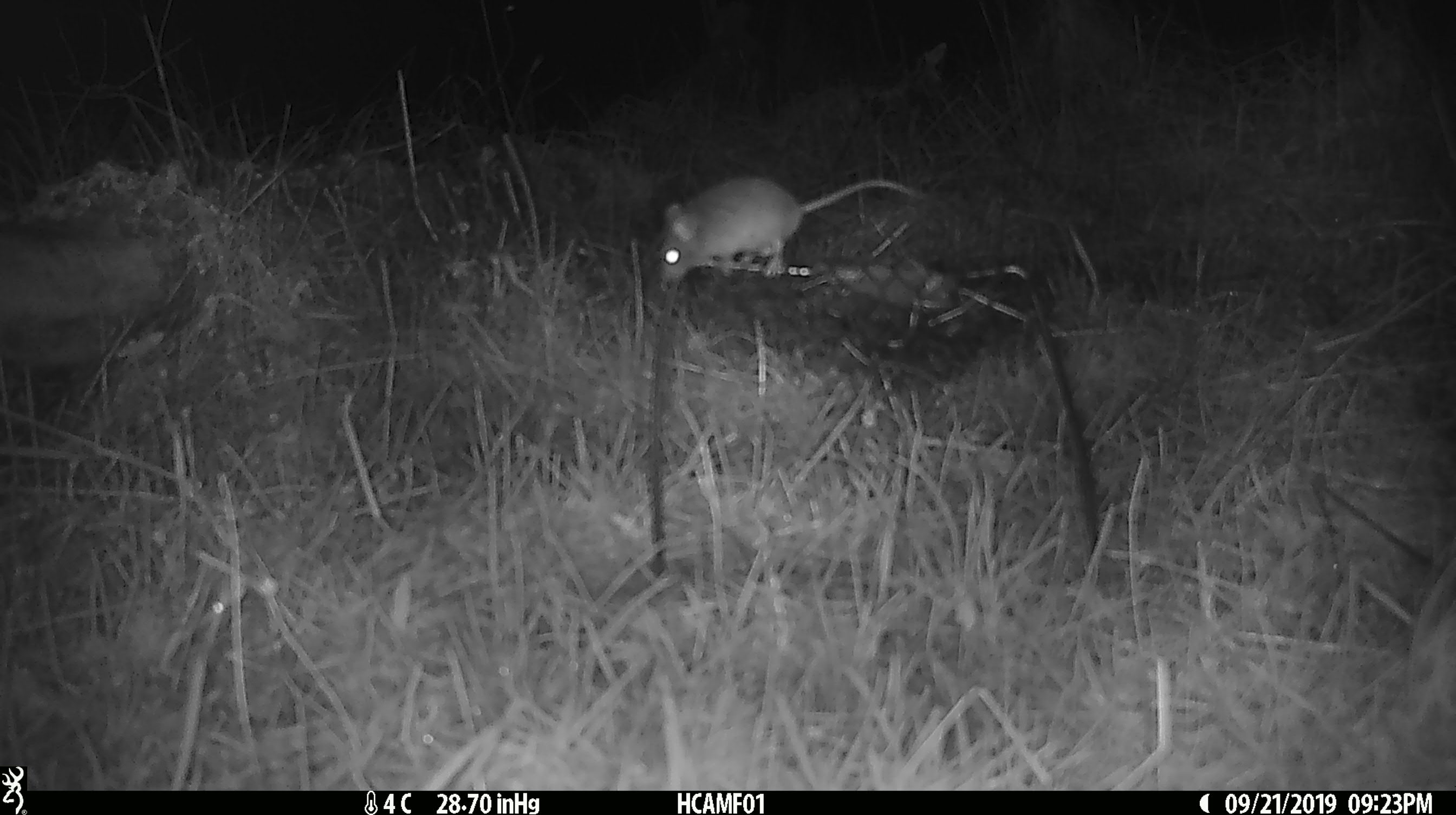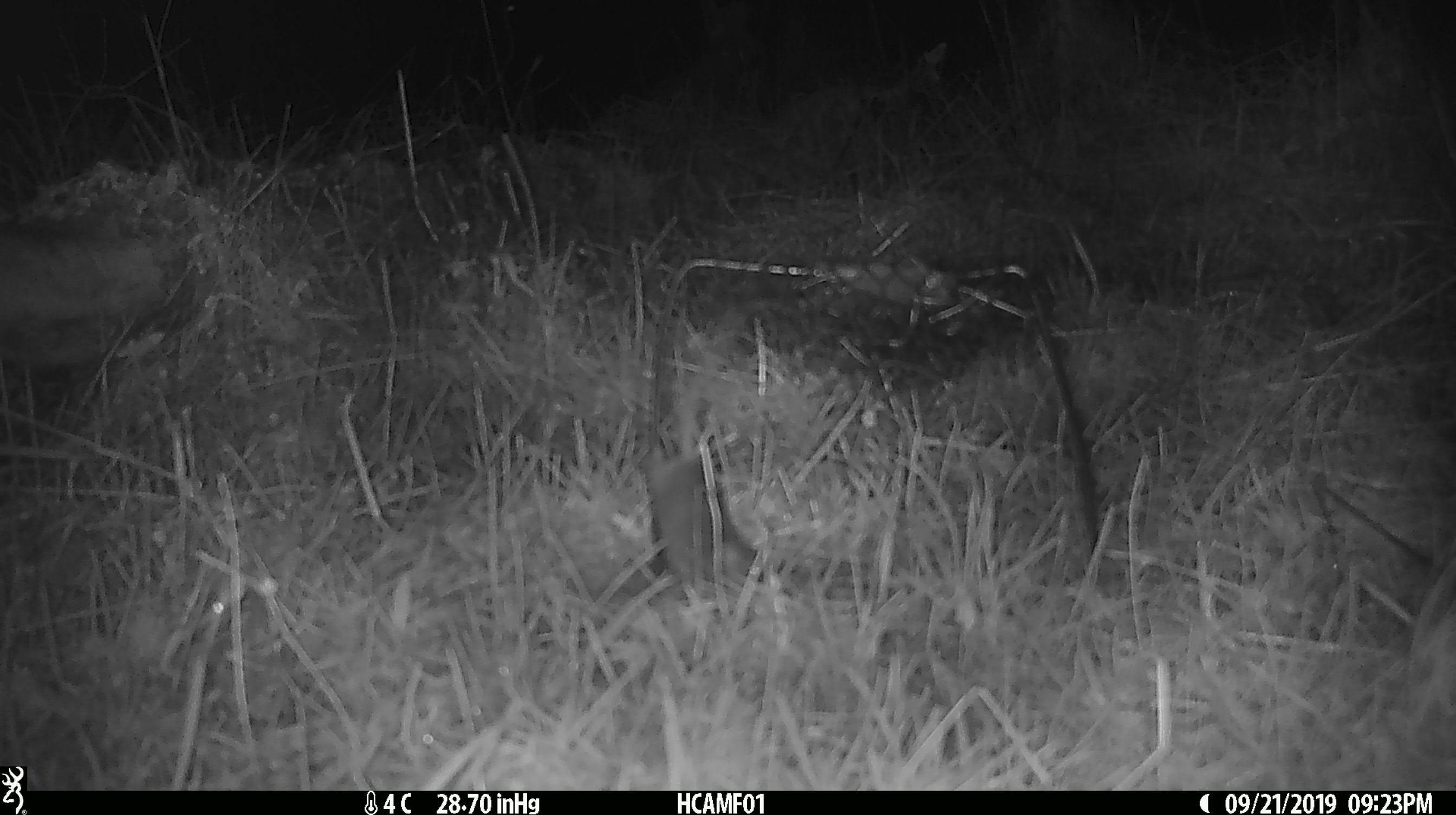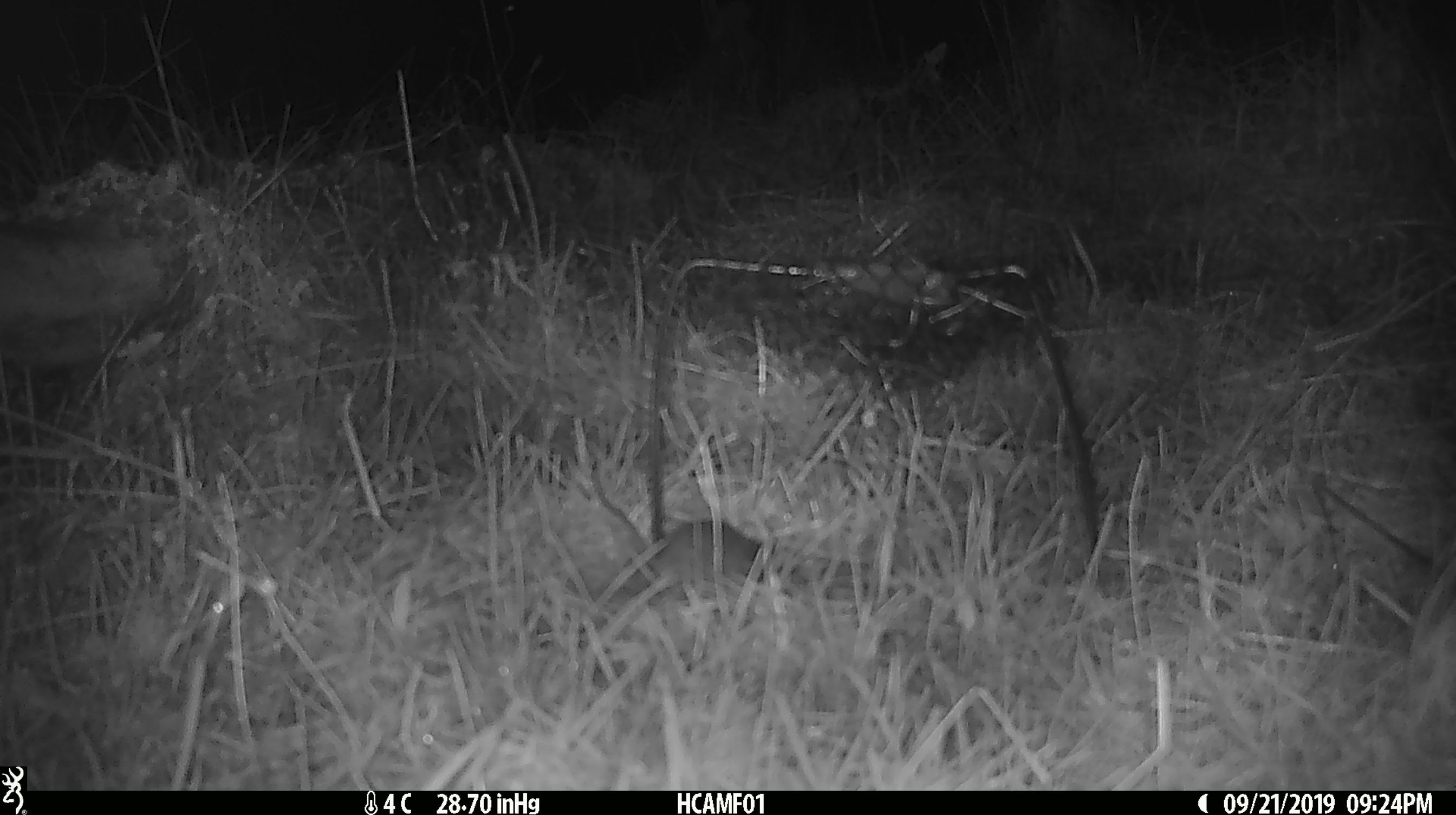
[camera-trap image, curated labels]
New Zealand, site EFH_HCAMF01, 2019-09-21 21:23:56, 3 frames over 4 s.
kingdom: Animalia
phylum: Chordata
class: Mammalia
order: Rodentia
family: Muridae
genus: Mus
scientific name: Mus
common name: mouse